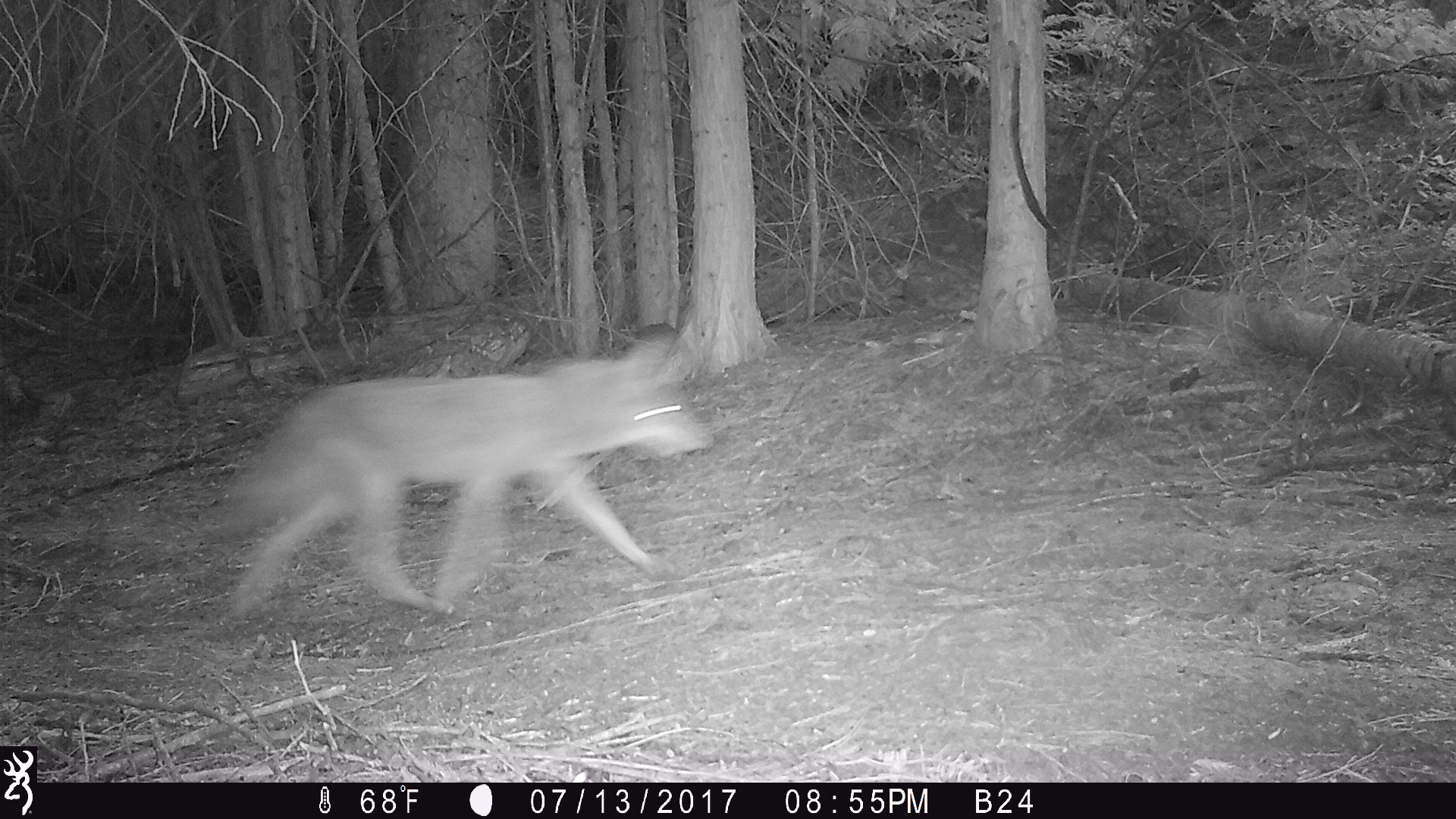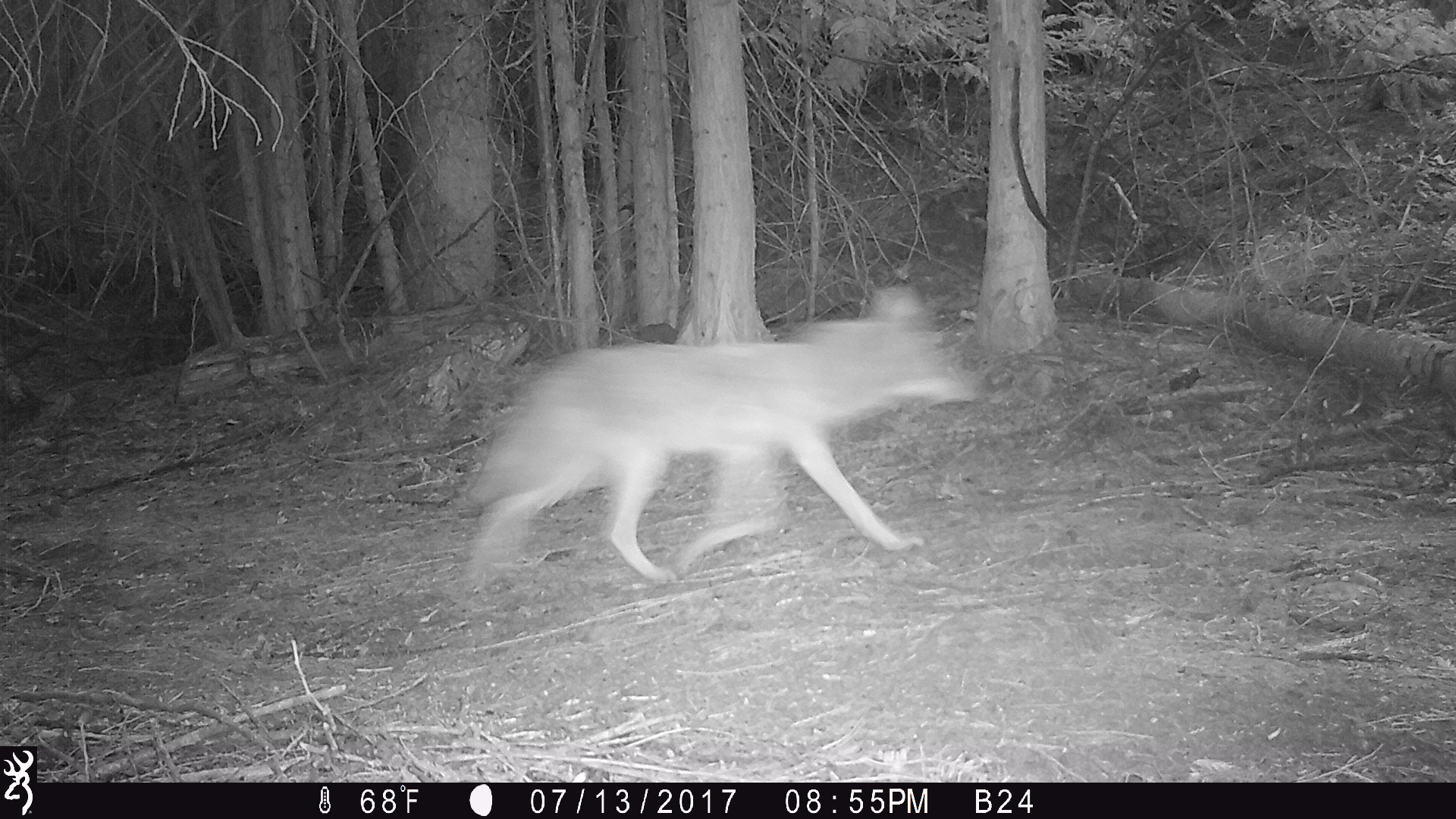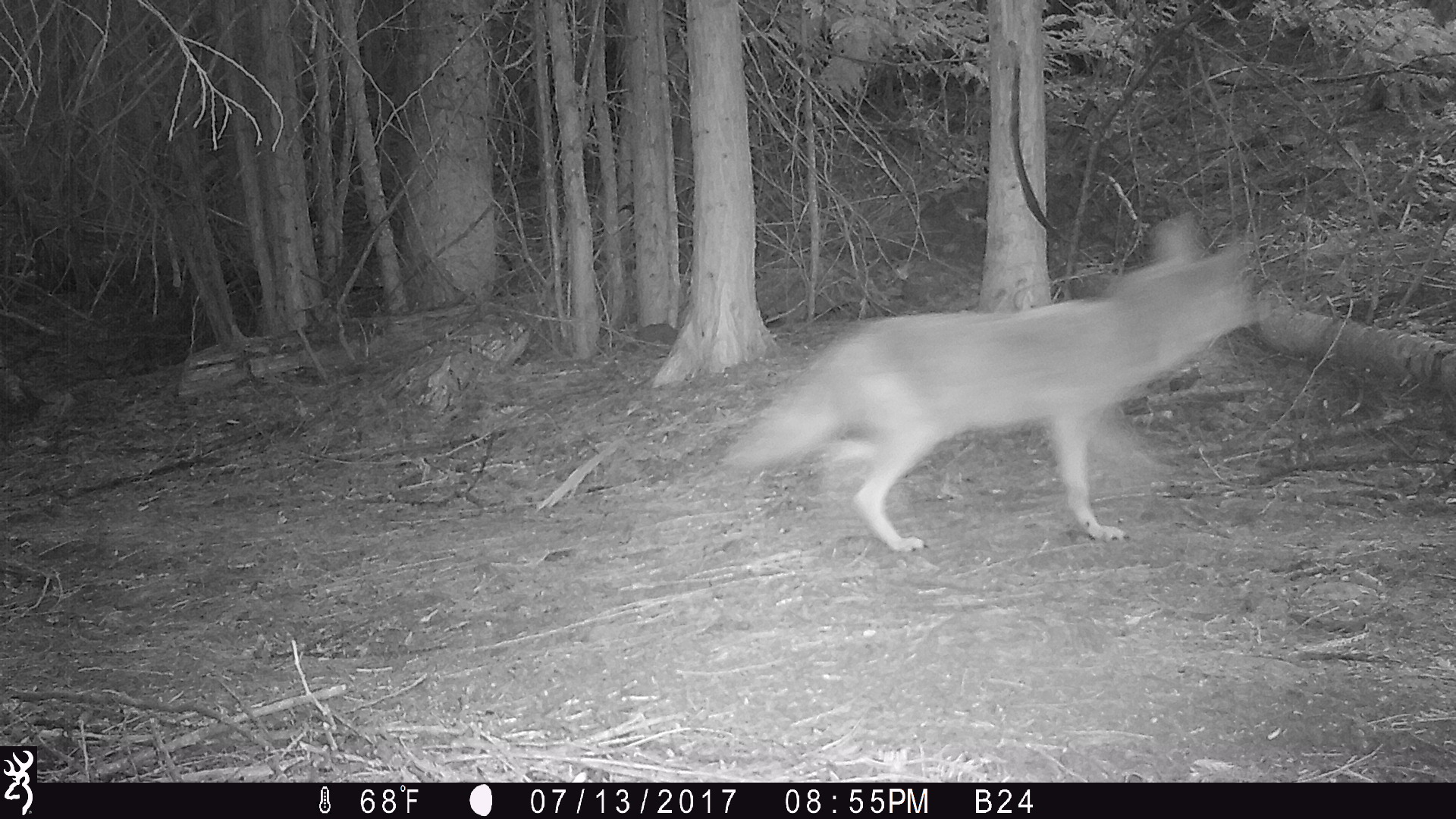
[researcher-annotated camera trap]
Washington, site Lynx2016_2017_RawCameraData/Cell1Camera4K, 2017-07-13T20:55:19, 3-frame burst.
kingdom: Animalia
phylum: Chordata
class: Mammalia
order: Carnivora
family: Canidae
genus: Canis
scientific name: Canis latrans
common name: coyote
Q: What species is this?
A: Canis latrans (coyote).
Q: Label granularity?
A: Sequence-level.